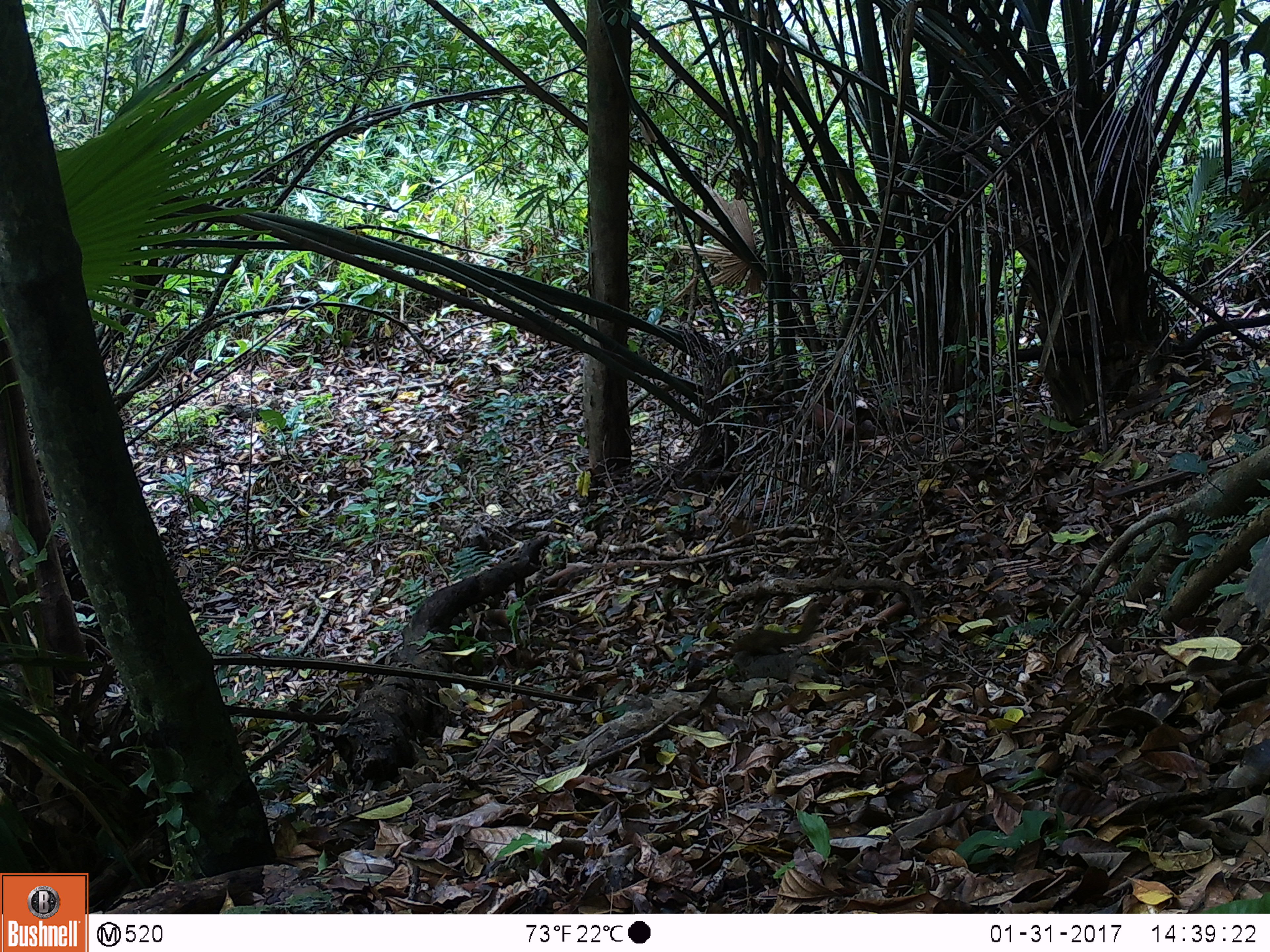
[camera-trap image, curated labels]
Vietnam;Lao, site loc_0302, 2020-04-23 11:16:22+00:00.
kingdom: Animalia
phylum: Chordata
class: Mammalia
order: Rodentia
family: Sciuridae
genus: Sciurus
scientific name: Sciurus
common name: squirrel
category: unidentified squirrel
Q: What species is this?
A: Unidentified squirrel (squirrel) (Sciurus).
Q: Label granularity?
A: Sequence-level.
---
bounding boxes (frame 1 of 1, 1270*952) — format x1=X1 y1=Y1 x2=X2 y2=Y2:
unidentified squirrel: x1=727 y1=601 x2=821 y2=658